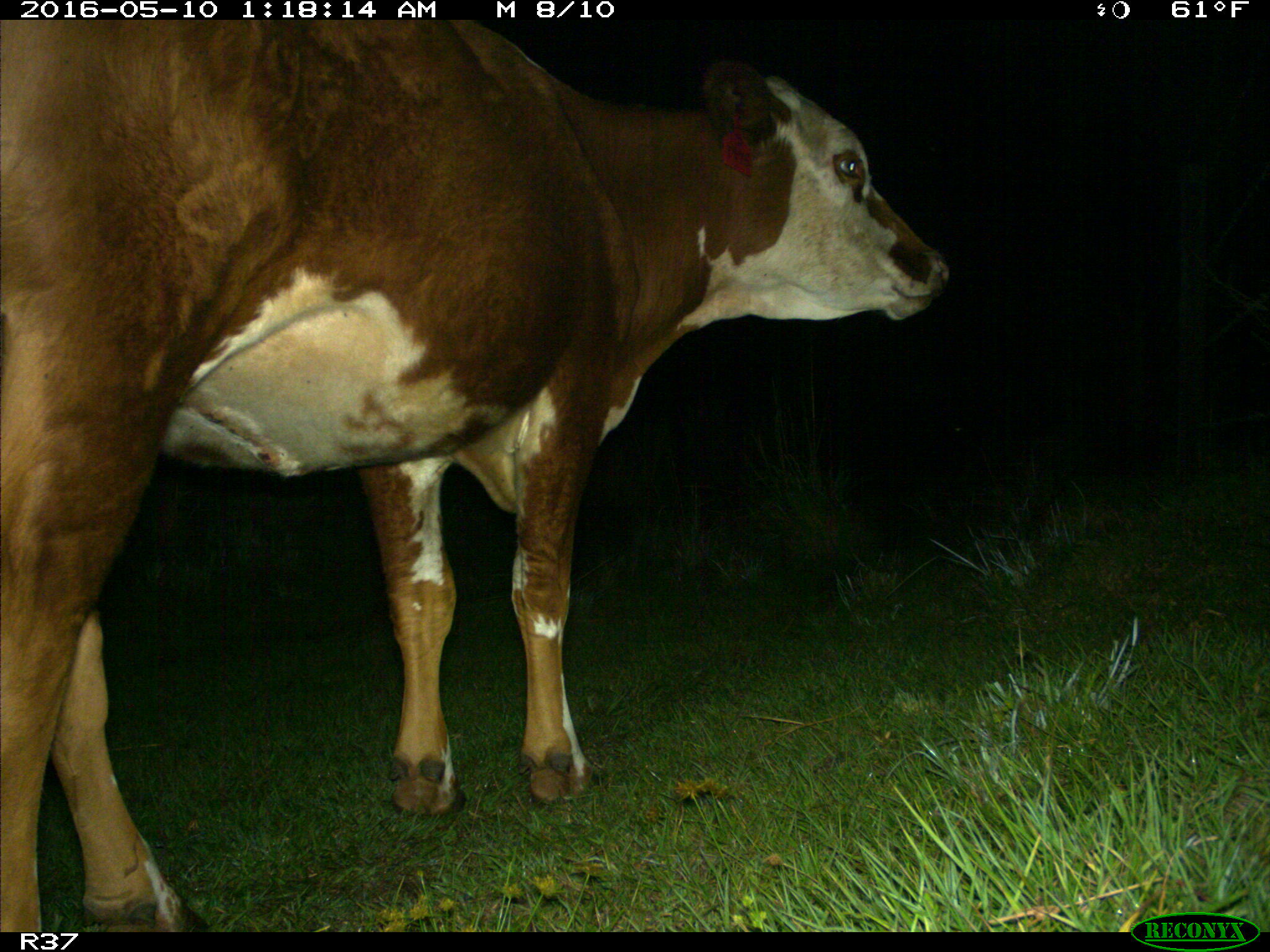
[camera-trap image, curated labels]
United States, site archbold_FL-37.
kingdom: Animalia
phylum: Chordata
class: Mammalia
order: Artiodactyla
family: Bovidae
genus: Bos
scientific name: Bos taurus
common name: domestic cow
Bos taurus (domestic cow).